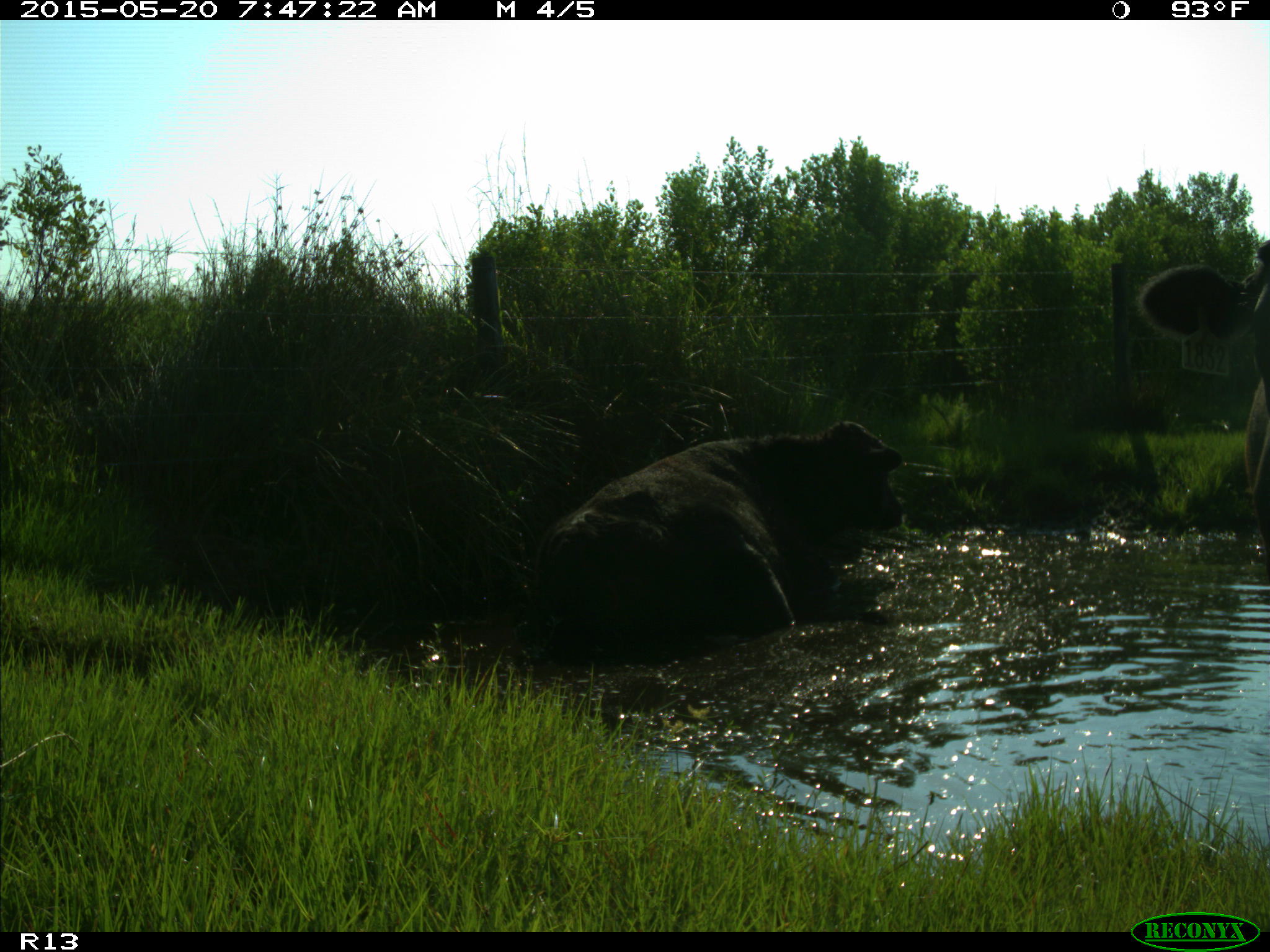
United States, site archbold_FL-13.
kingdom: Animalia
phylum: Chordata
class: Mammalia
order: Artiodactyla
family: Bovidae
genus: Bos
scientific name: Bos taurus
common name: domestic cow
Bos taurus (domestic cow).